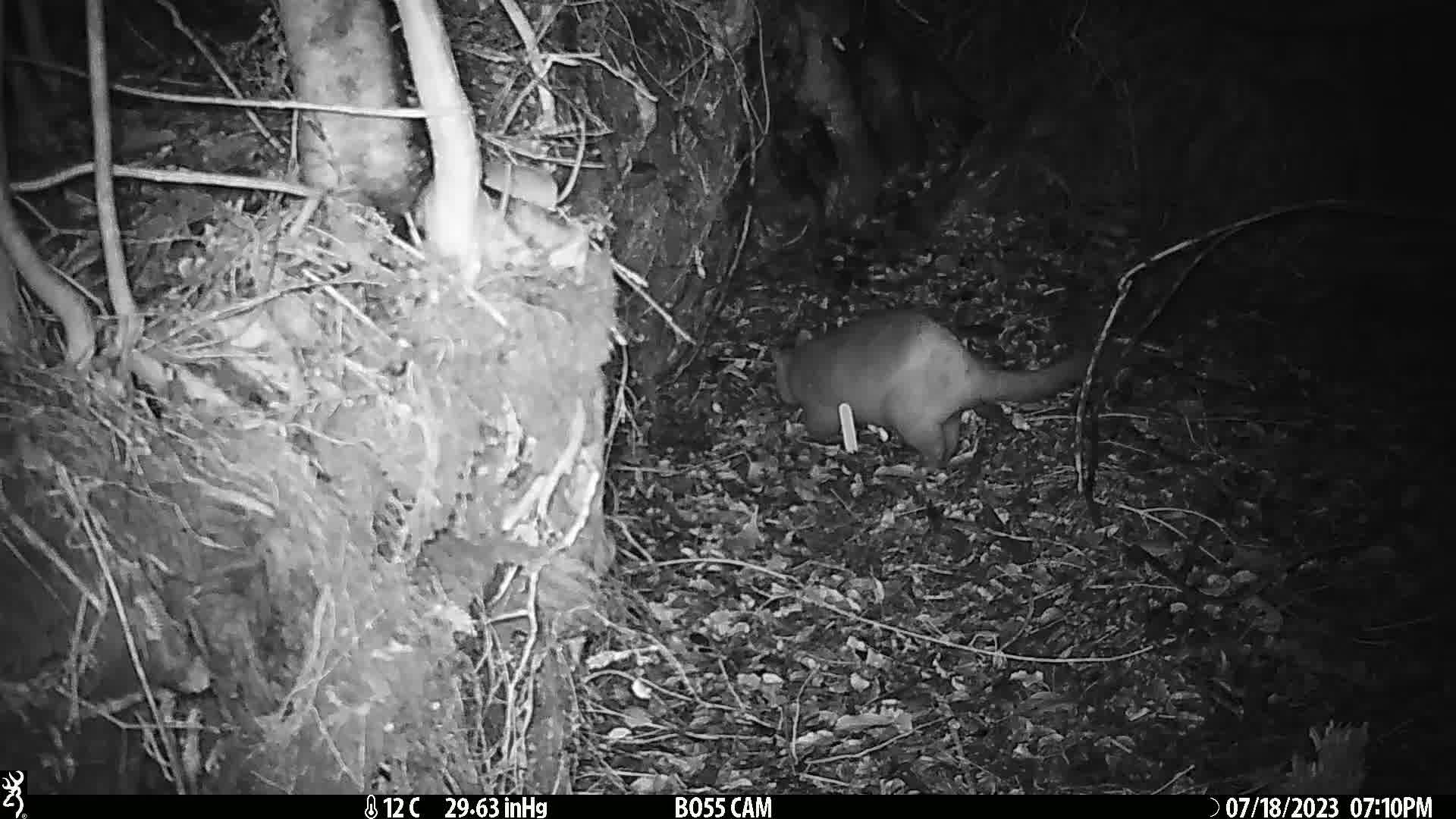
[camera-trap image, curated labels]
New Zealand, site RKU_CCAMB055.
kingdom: Animalia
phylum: Chordata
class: Mammalia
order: Diprotodontia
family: Phalangeridae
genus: Trichosurus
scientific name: Trichosurus vulpecula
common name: common brushtail possum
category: possum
Possum (common brushtail possum) (Trichosurus vulpecula).